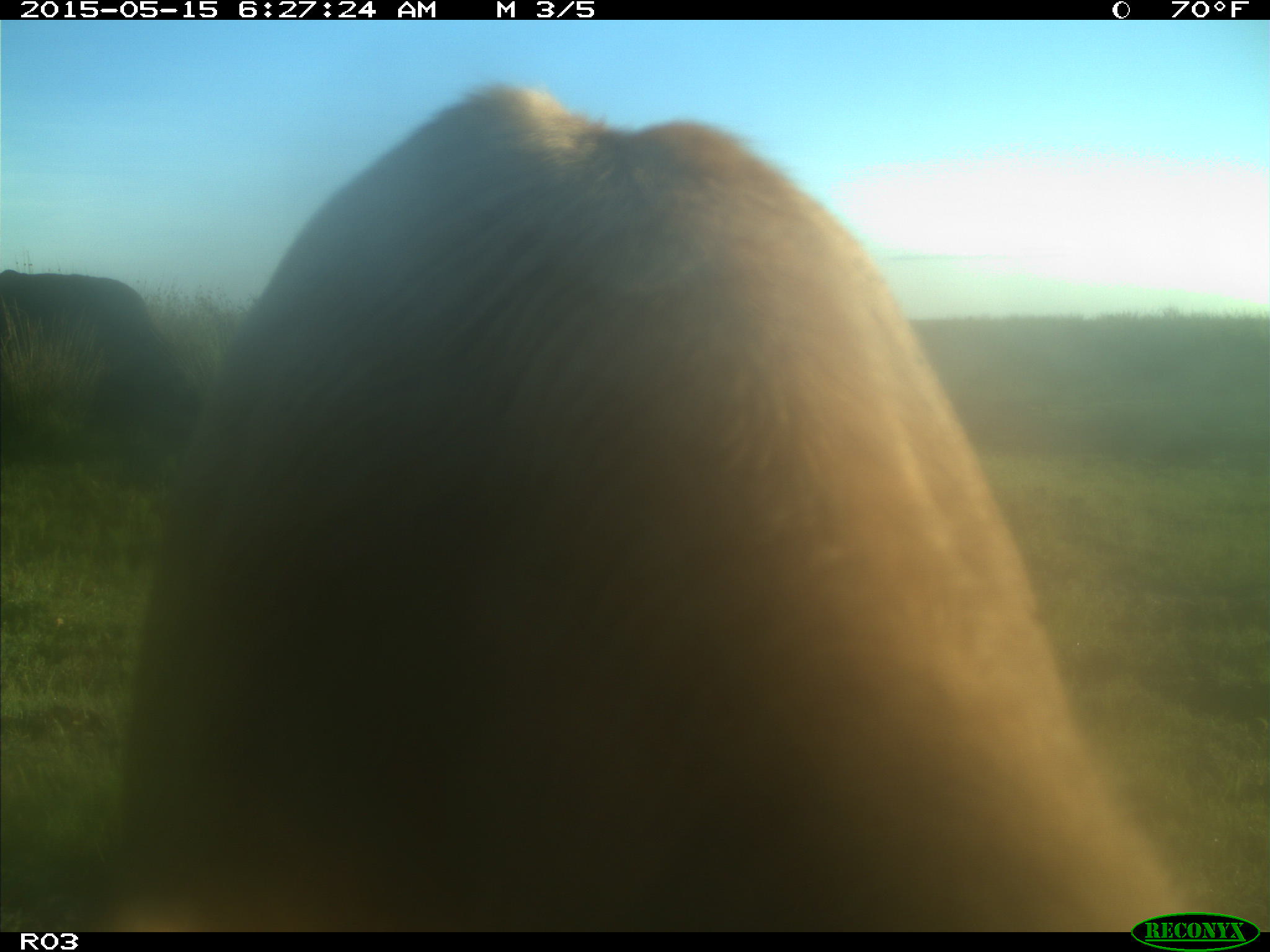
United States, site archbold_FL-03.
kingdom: Animalia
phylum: Chordata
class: Mammalia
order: Artiodactyla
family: Bovidae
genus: Bos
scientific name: Bos taurus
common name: domestic cow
Bos taurus (domestic cow).